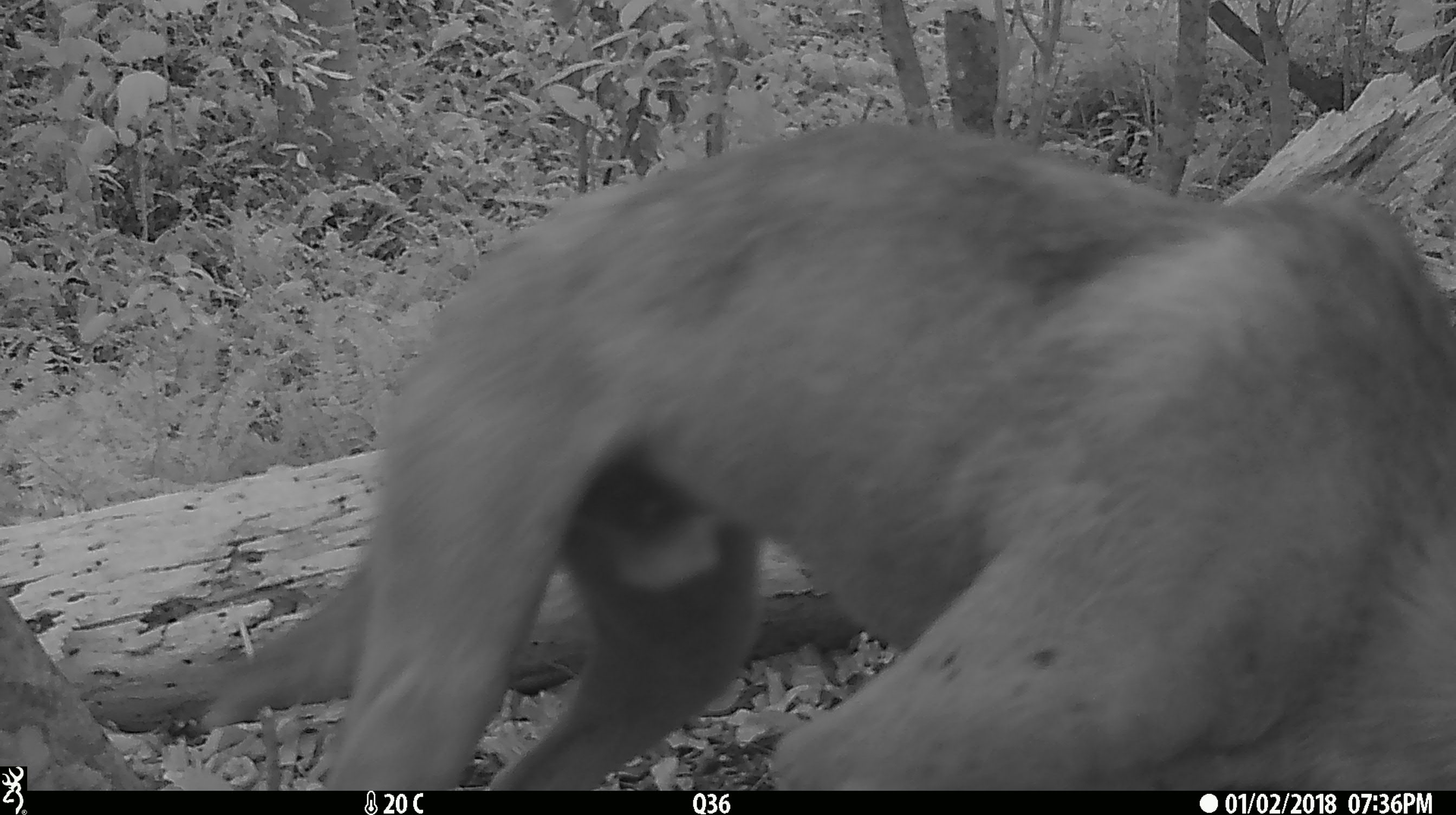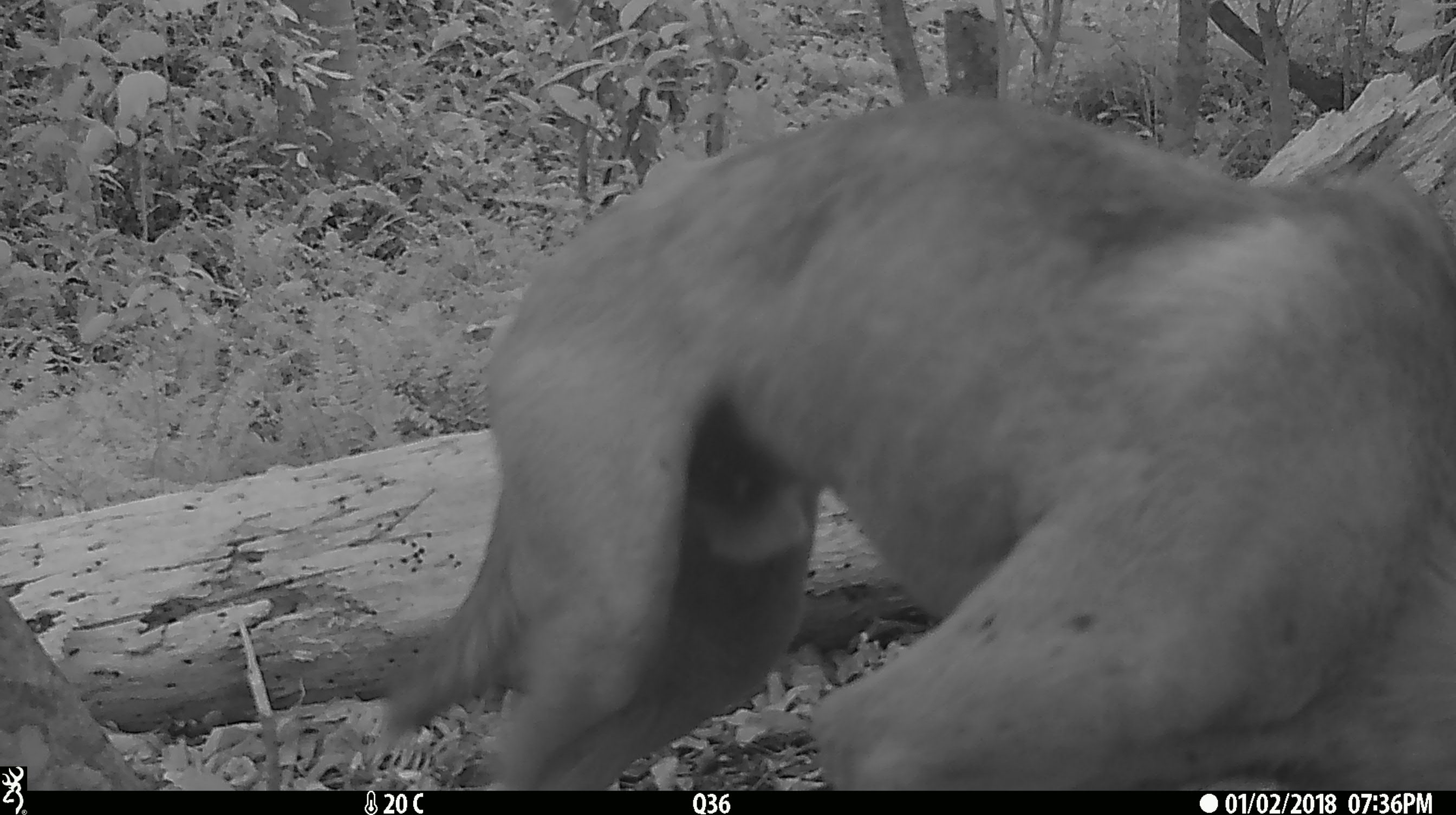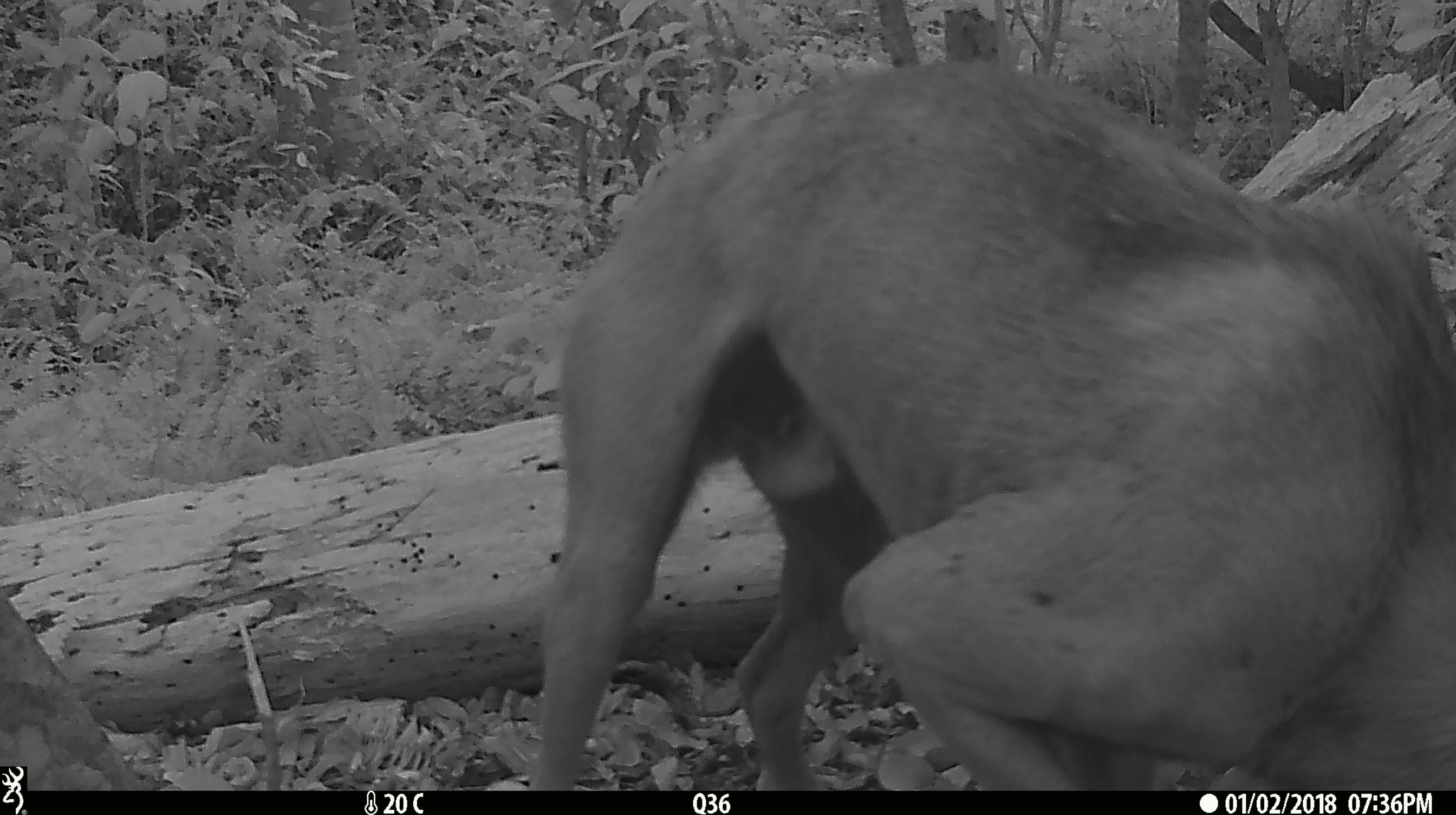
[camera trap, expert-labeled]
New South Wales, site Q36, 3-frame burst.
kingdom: Animalia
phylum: Chordata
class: Mammalia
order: Carnivora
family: Canidae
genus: Canis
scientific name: Canis familiaris dingo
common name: dingo